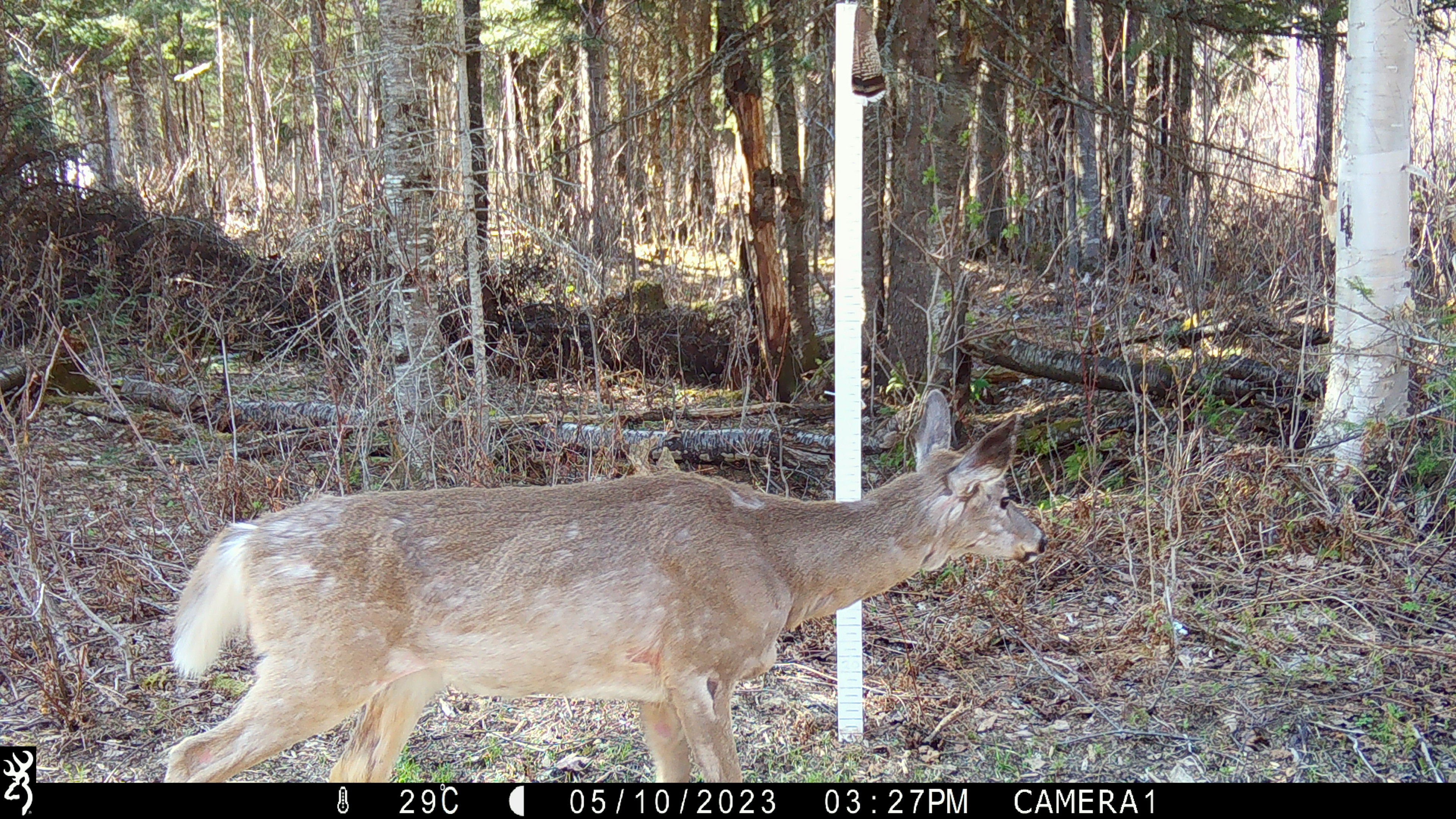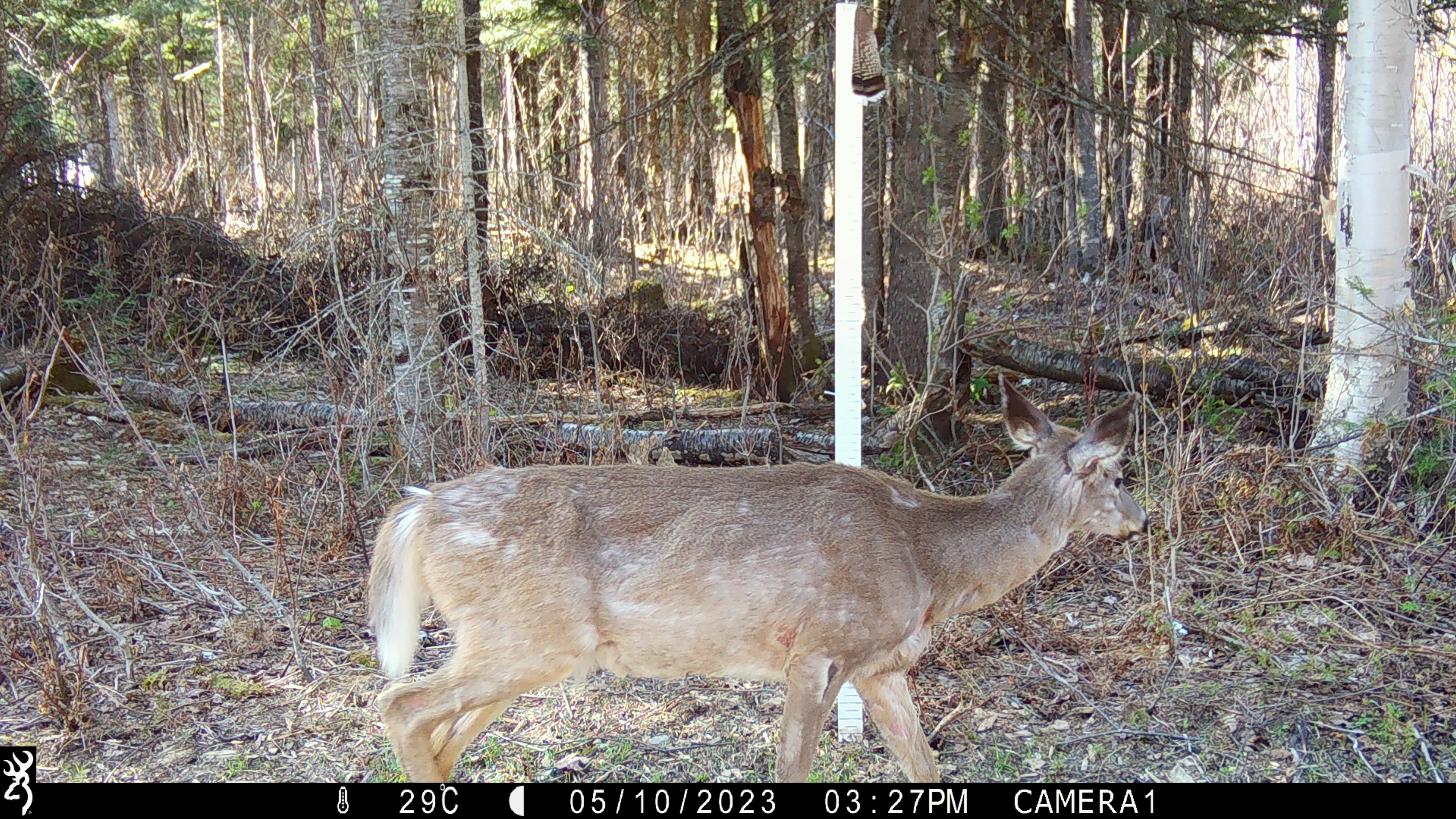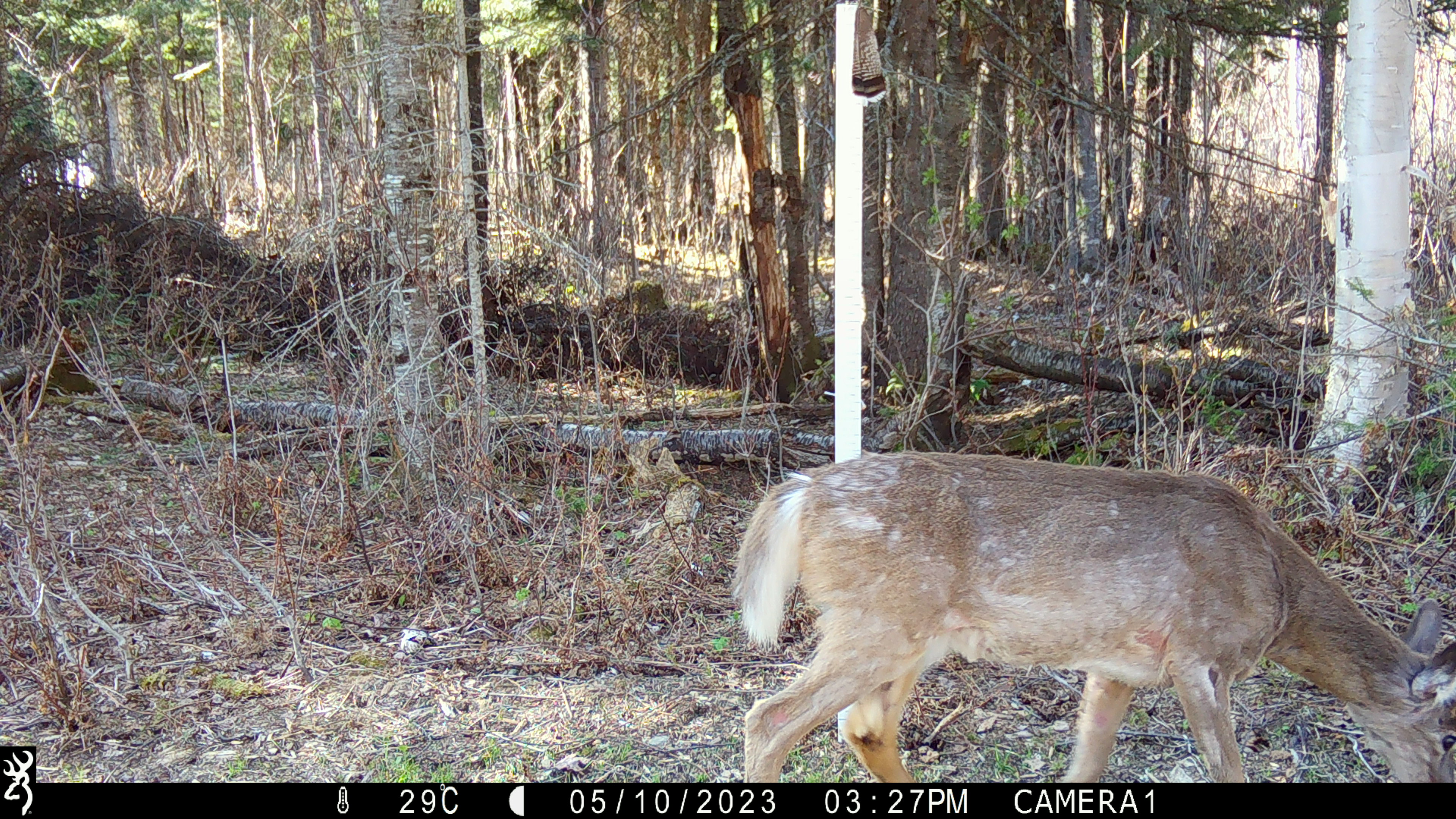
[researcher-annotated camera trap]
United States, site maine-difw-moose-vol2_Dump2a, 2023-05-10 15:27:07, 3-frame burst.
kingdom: Animalia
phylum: Chordata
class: Mammalia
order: Artiodactyla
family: Cervidae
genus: Odocoileus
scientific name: Odocoileus virginianus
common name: white-tailed deer